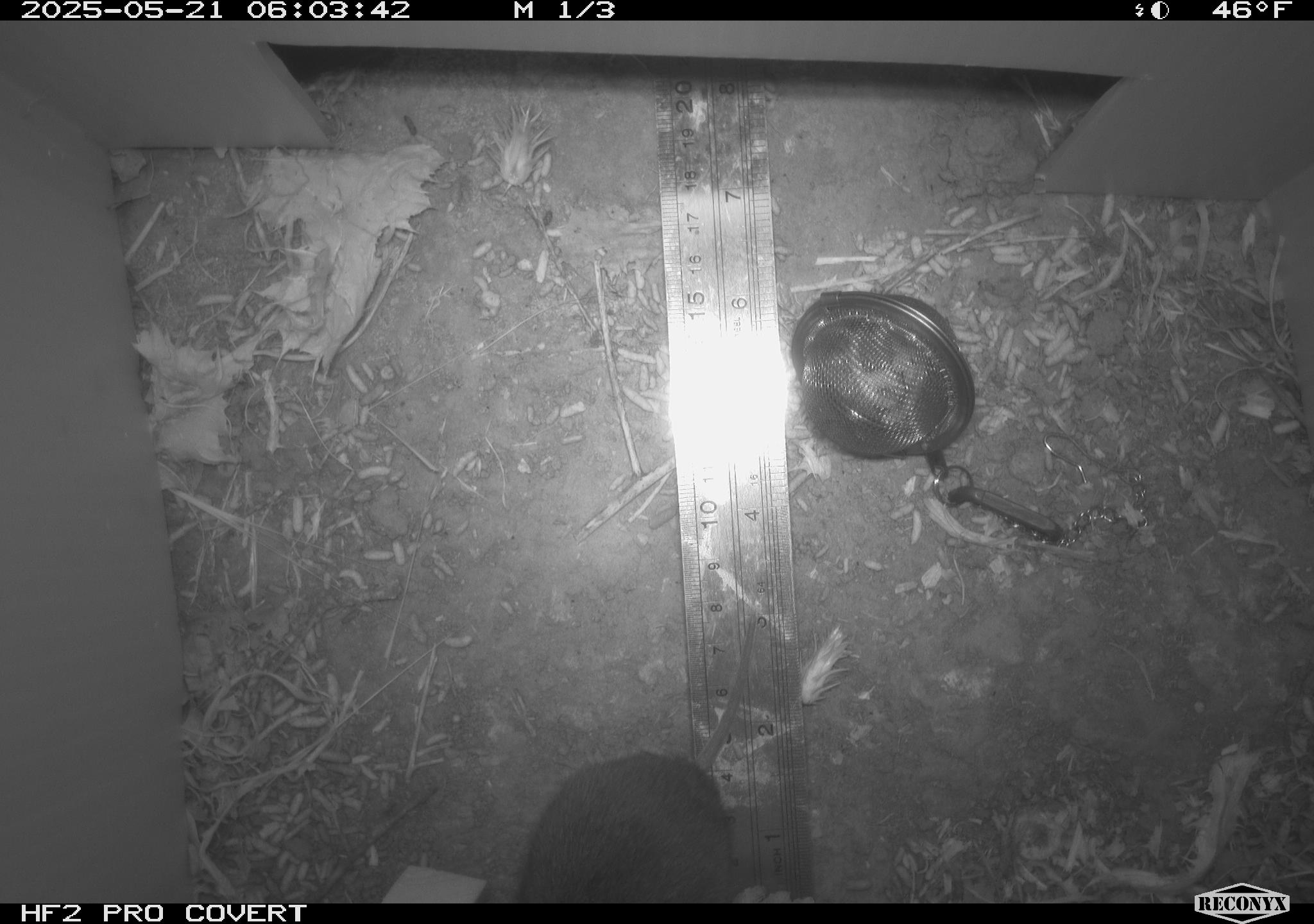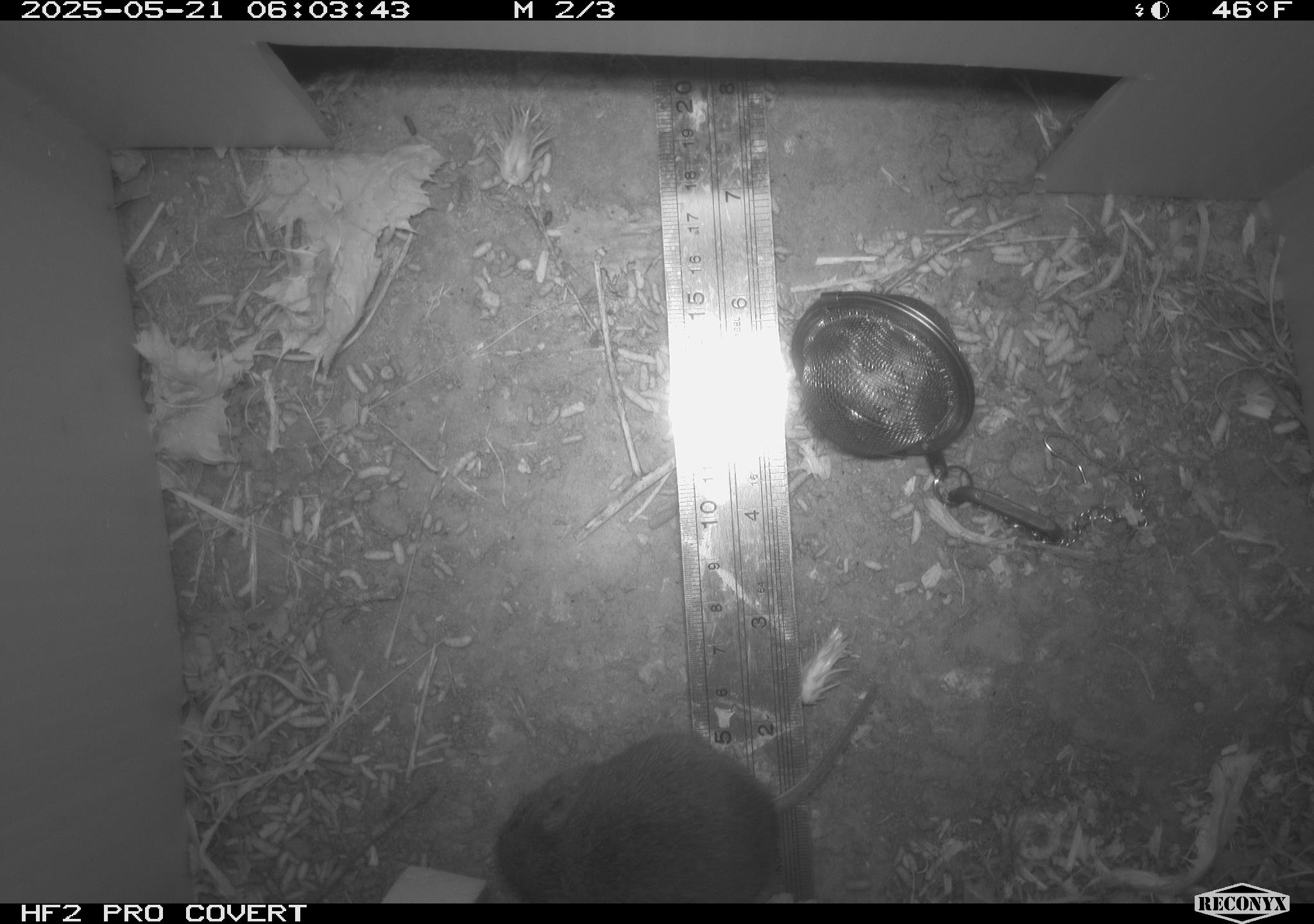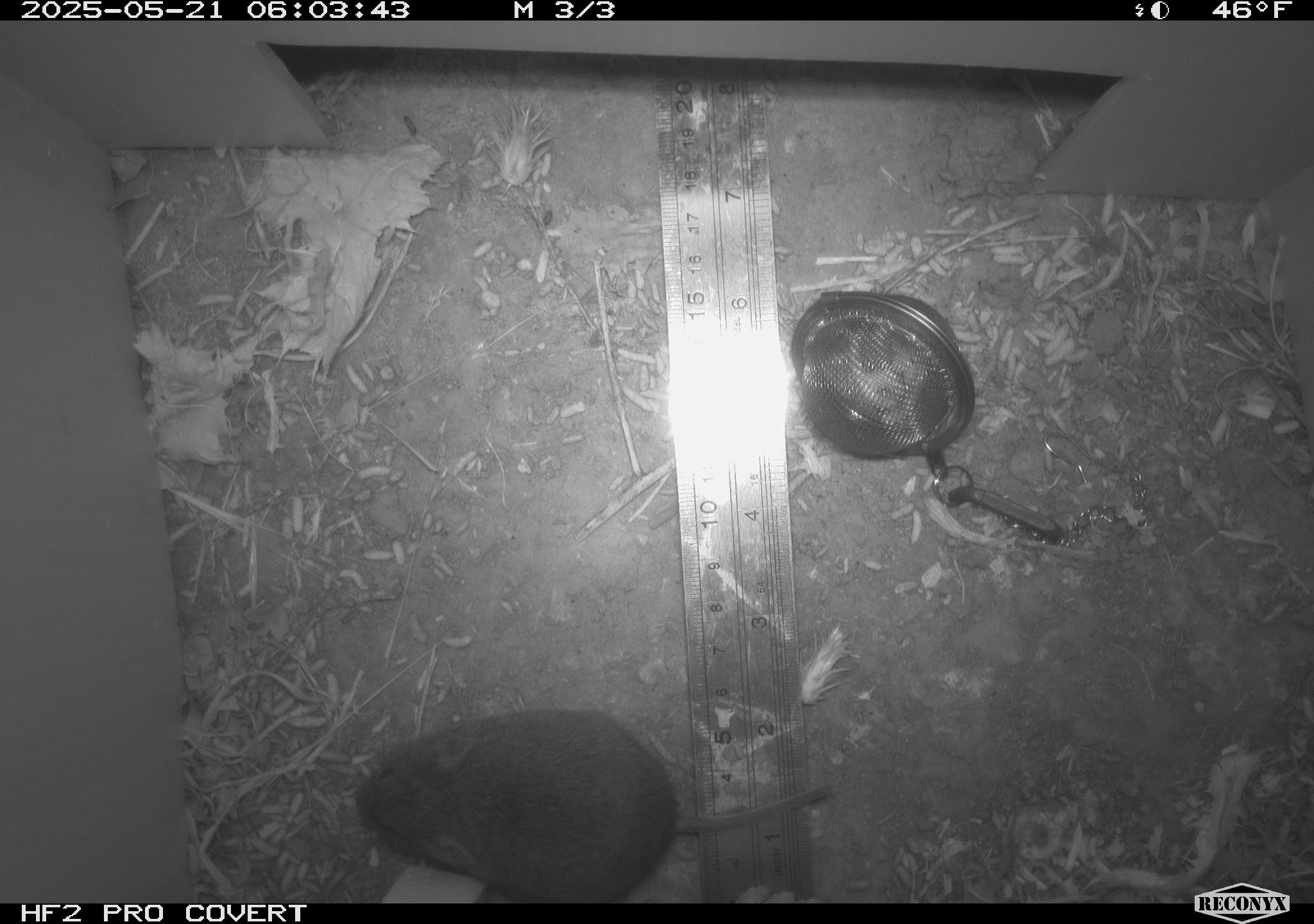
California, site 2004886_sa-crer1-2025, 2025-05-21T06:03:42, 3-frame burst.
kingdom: Animalia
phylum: Chordata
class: Mammalia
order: Rodentia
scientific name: Rodentia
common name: rodent